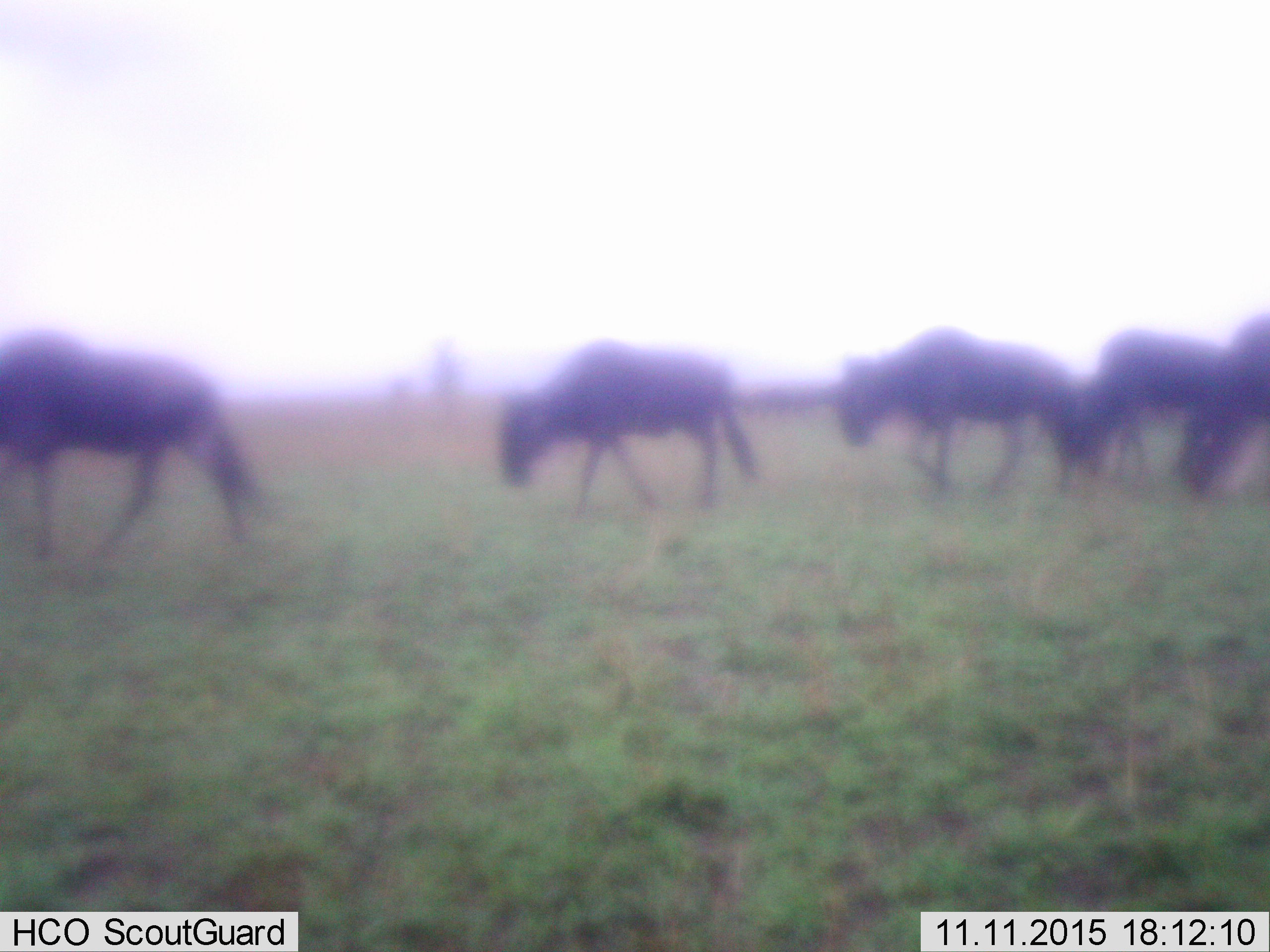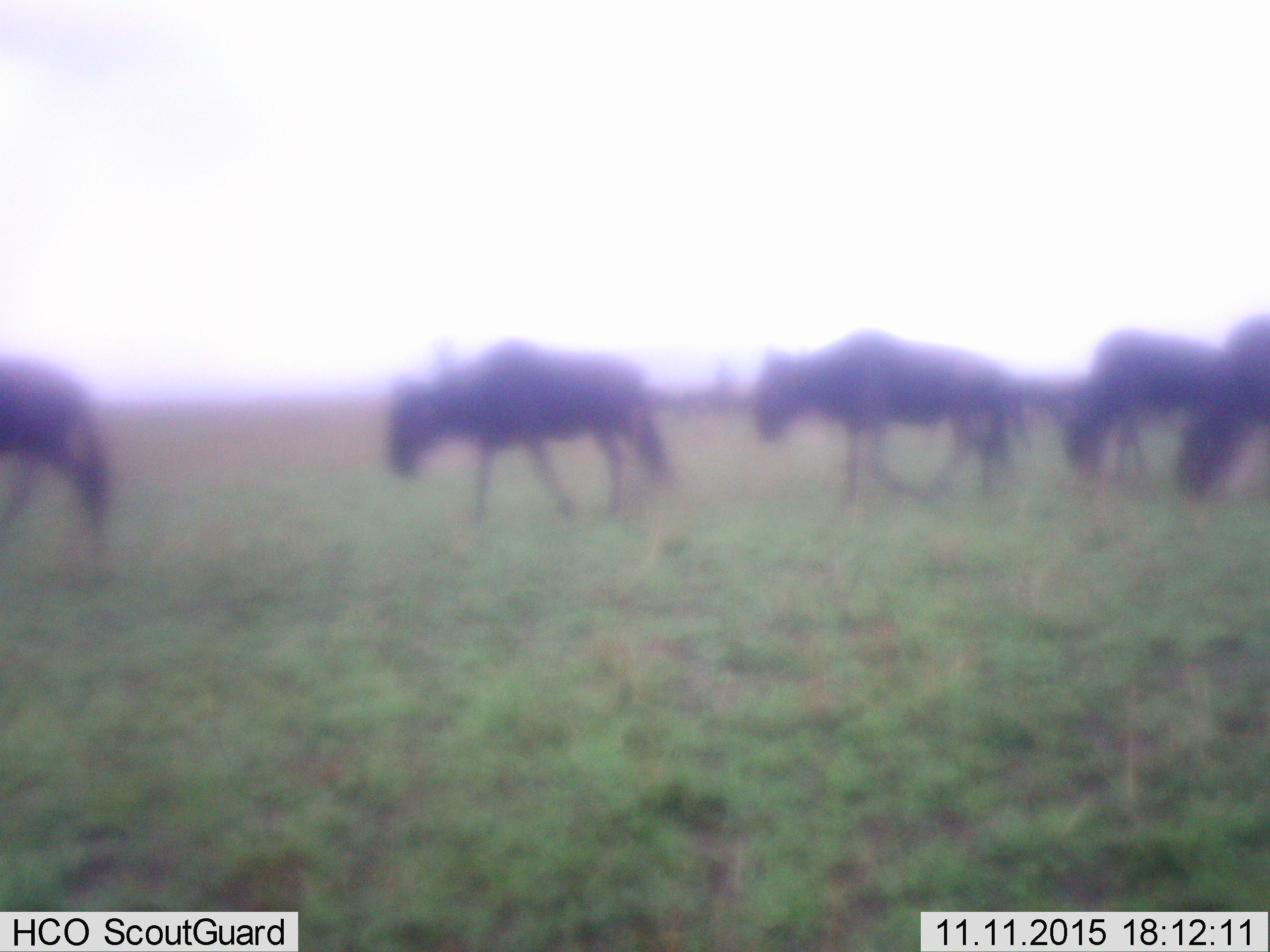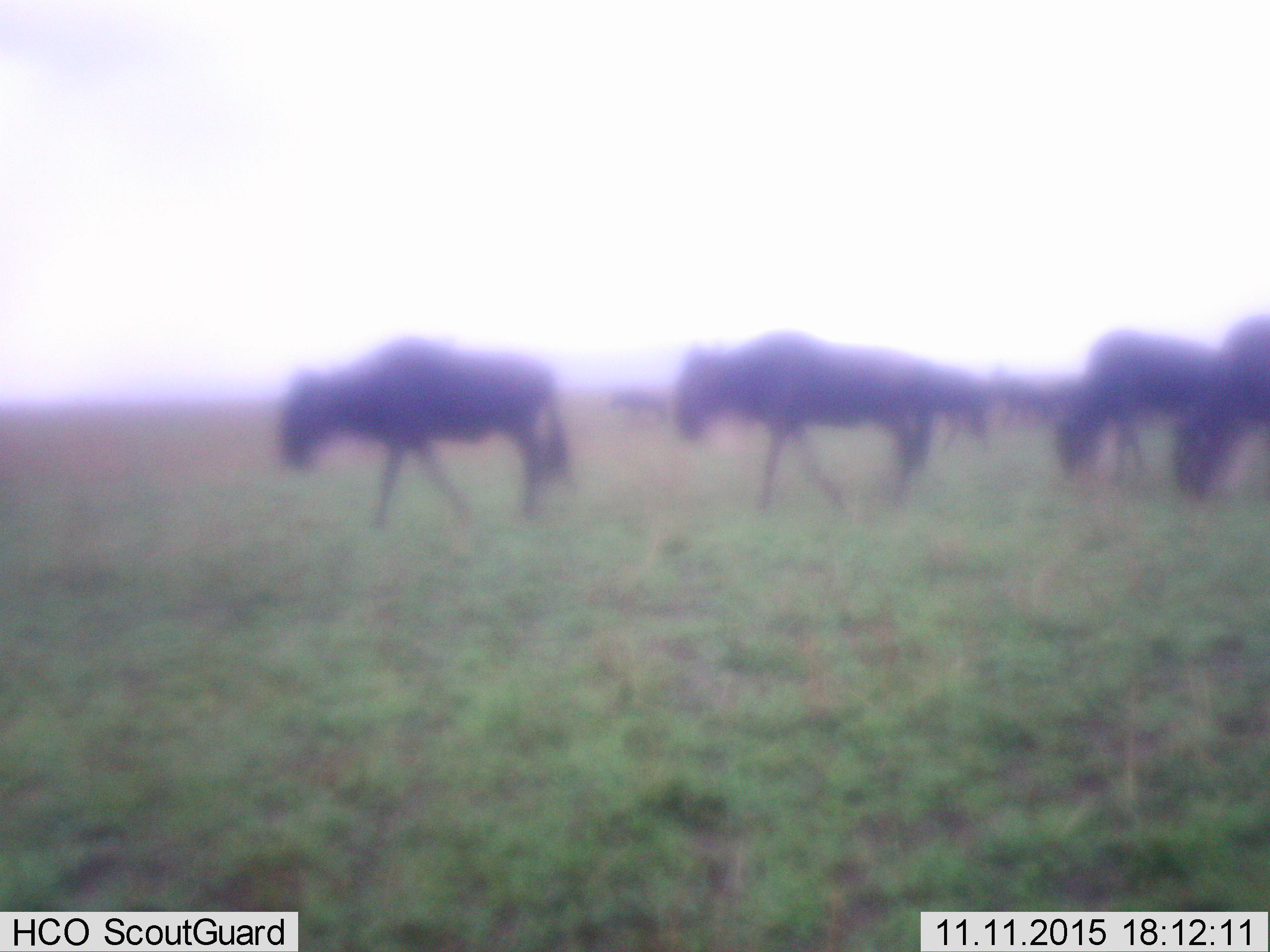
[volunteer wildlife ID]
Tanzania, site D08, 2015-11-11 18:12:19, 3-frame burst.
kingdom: Animalia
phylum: Chordata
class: Mammalia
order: Artiodactyla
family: Bovidae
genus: Connochaetes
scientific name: Connochaetes taurinus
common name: blue wildebeest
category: wildebeest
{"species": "wildebeest (blue wildebeest) (Connochaetes taurinus)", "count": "5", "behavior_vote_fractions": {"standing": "6%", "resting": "0%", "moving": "100%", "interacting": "0%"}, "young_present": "0%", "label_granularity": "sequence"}